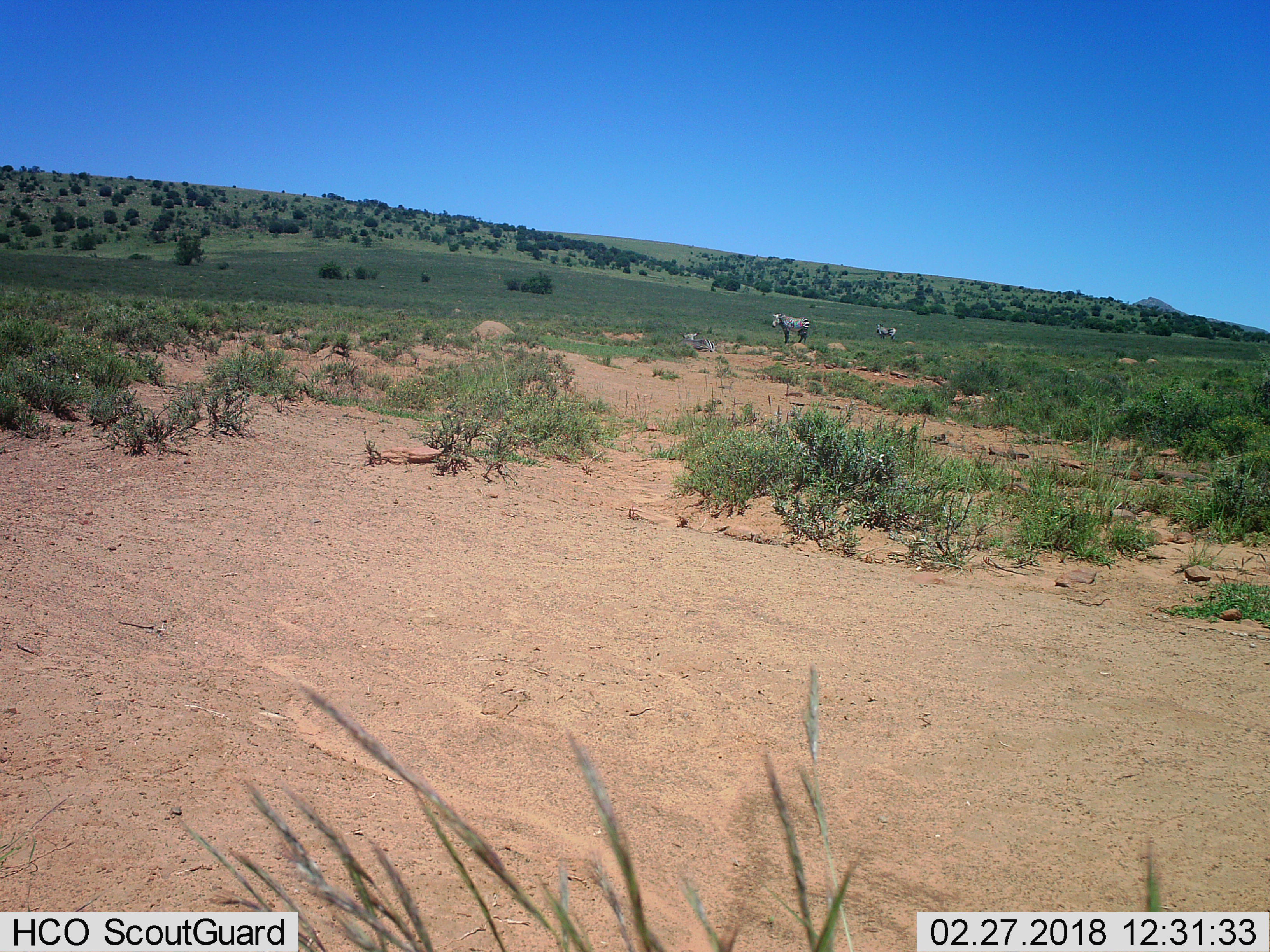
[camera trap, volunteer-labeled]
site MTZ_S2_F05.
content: unidentified animal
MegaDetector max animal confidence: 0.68